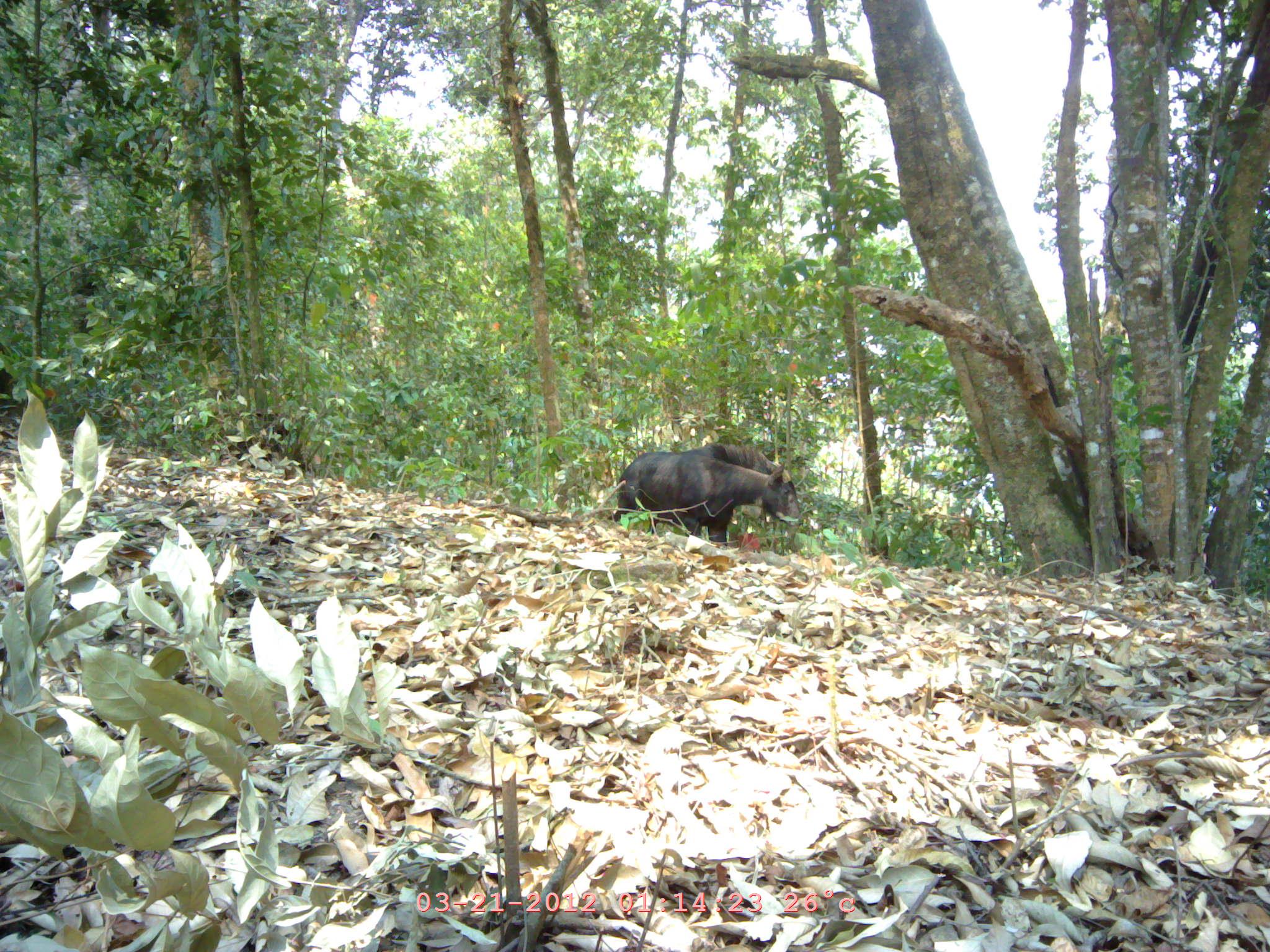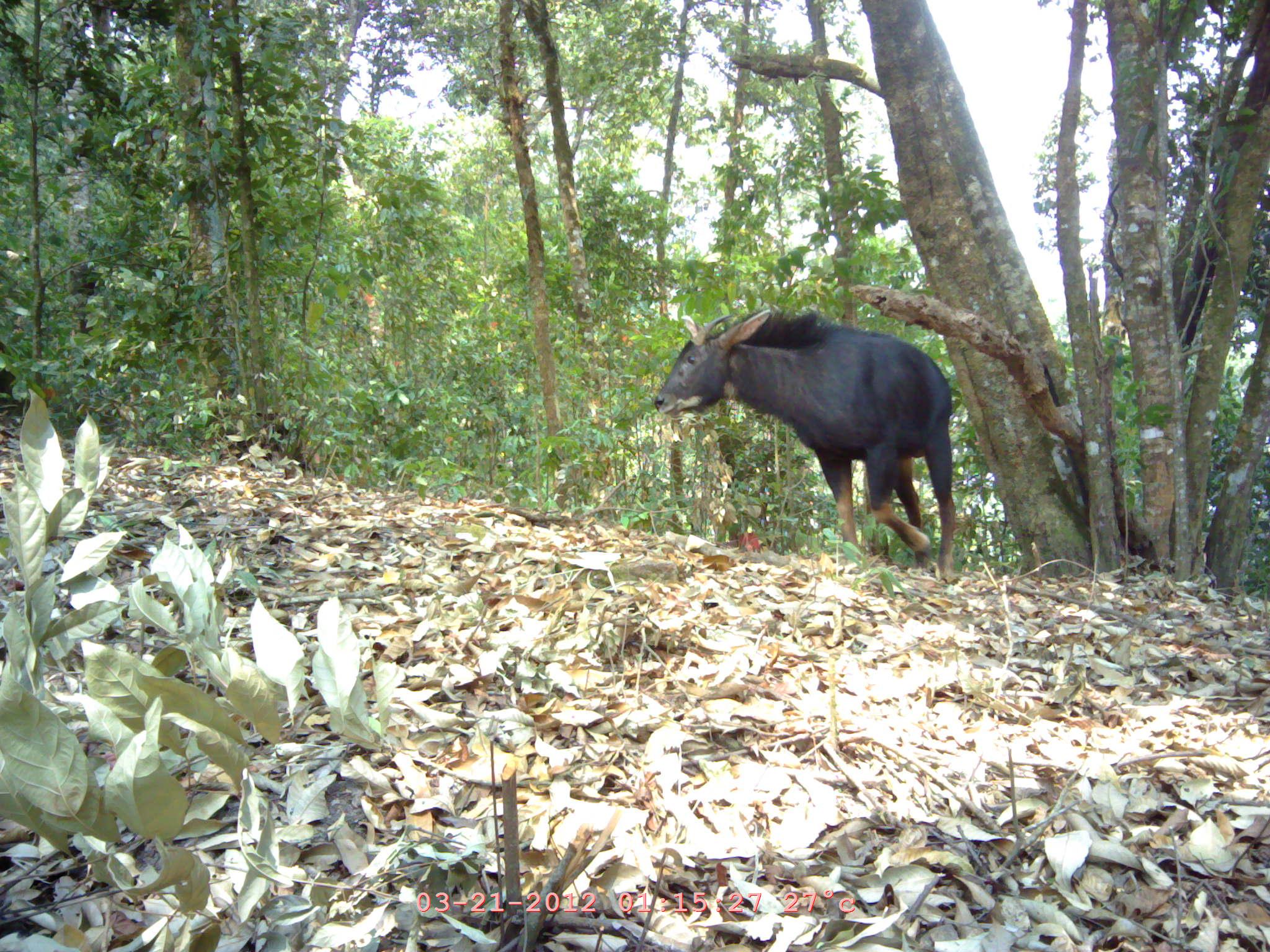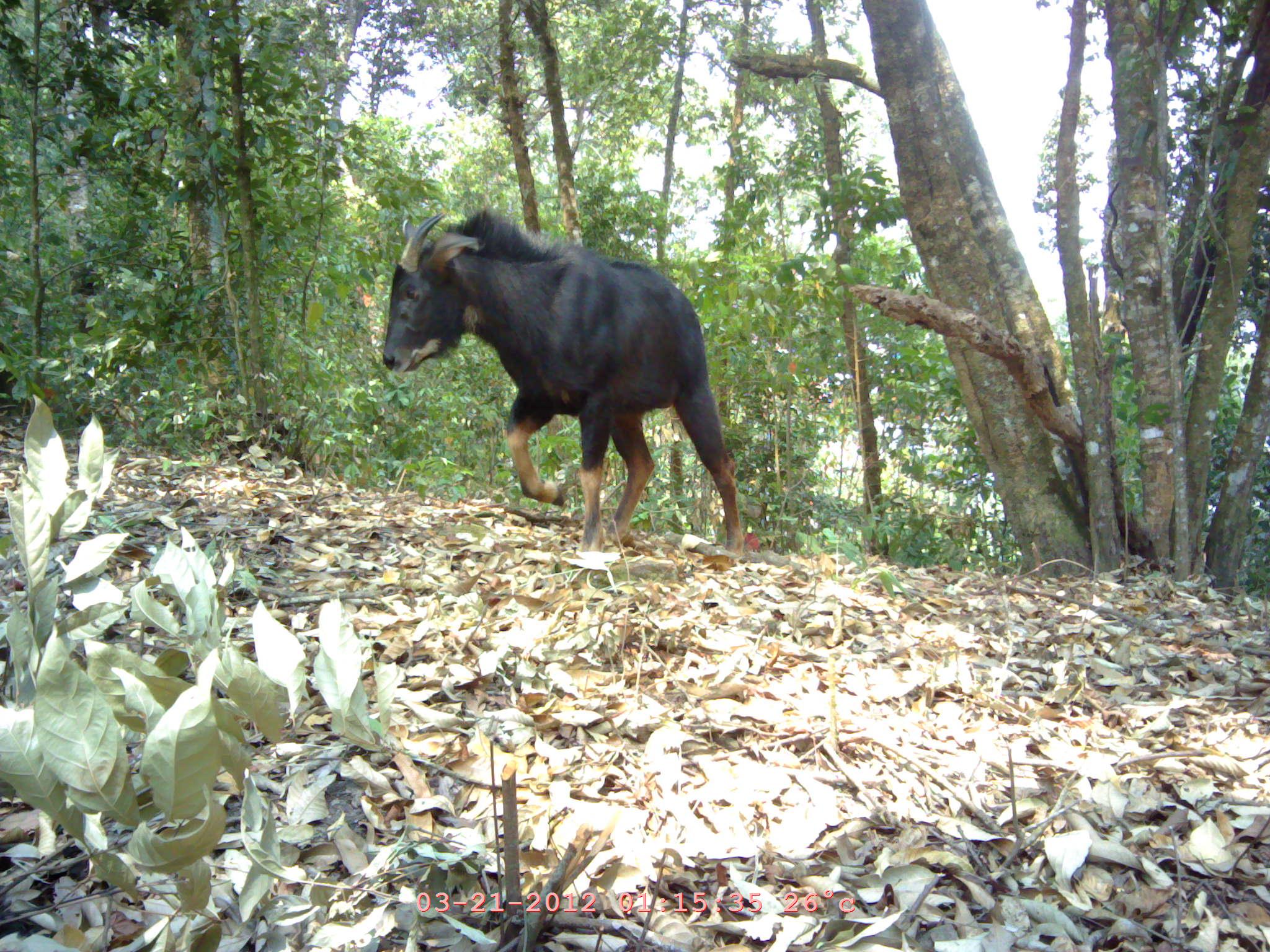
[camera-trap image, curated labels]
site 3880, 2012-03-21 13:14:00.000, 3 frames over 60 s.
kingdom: Animalia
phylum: Chordata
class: Mammalia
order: Artiodactyla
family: Bovidae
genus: Capricornis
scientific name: Capricornis sumatraensis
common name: chinese serow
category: capricornis milneedwardsii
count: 1